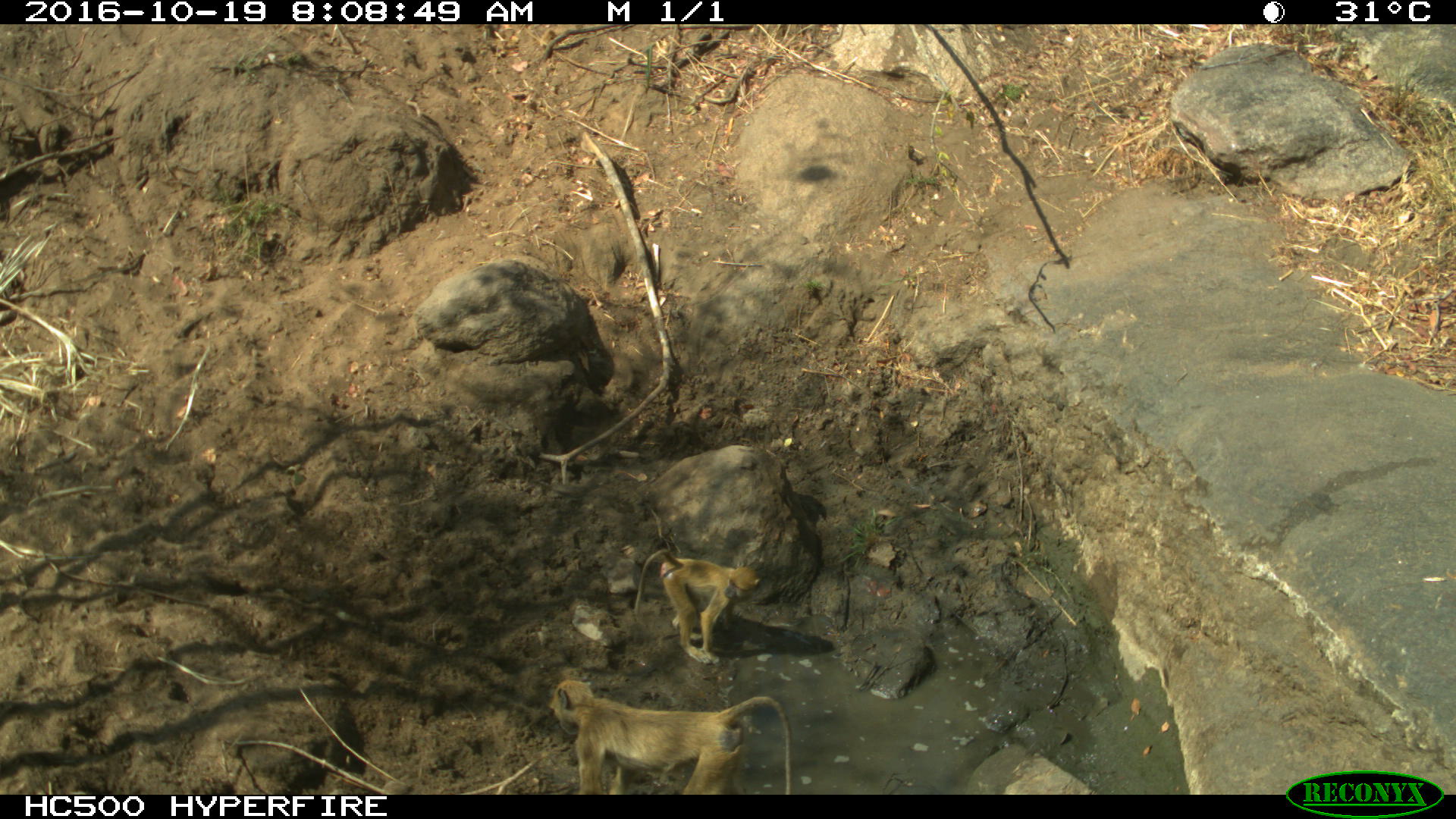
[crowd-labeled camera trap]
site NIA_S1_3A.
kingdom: Animalia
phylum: Chordata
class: Mammalia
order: Primates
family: Cercopithecidae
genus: Papio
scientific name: Papio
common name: baboon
Baboon (Papio), count 2. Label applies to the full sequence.